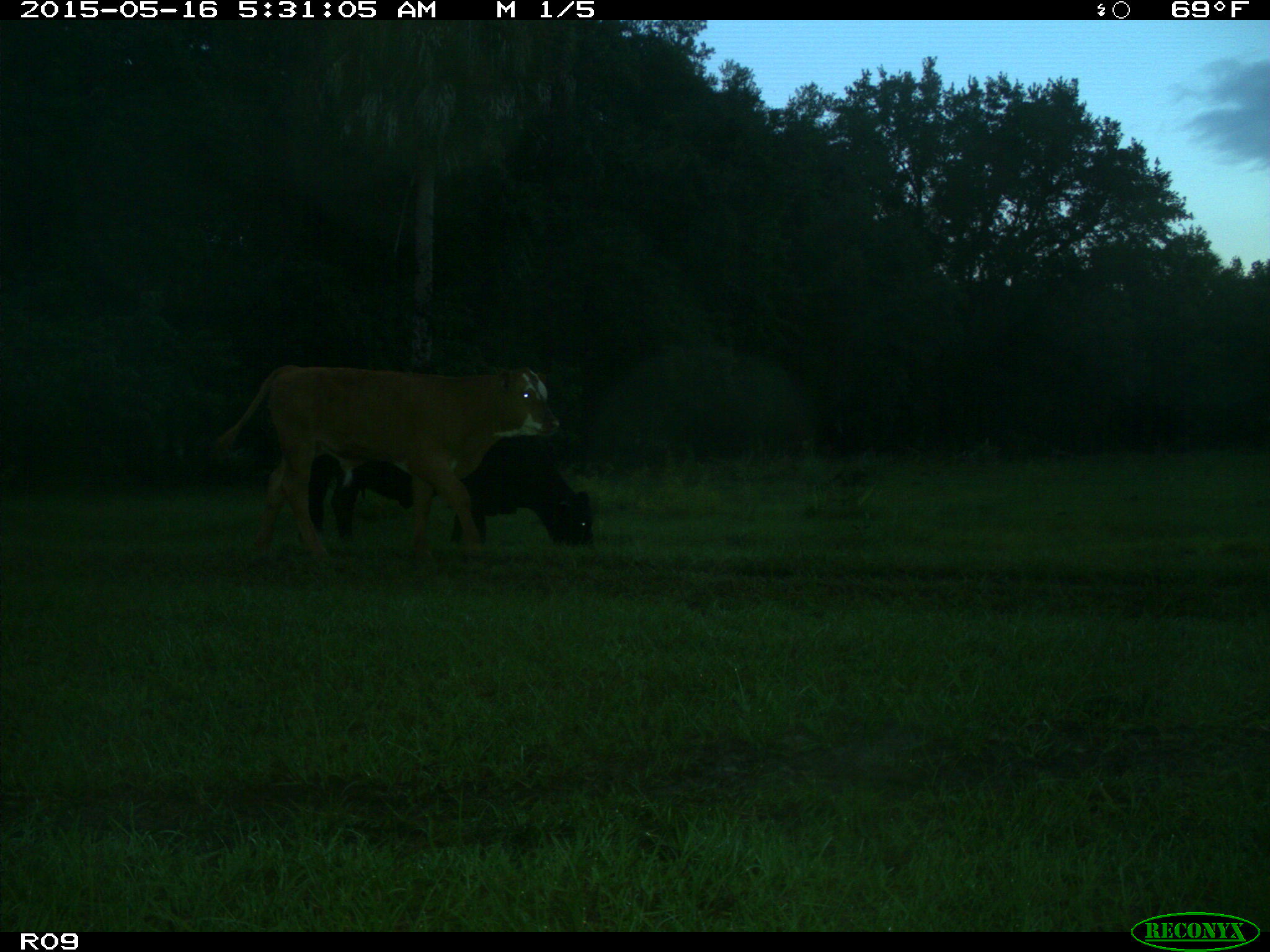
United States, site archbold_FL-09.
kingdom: Animalia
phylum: Chordata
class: Mammalia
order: Artiodactyla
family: Bovidae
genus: Bos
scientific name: Bos taurus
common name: domestic cow